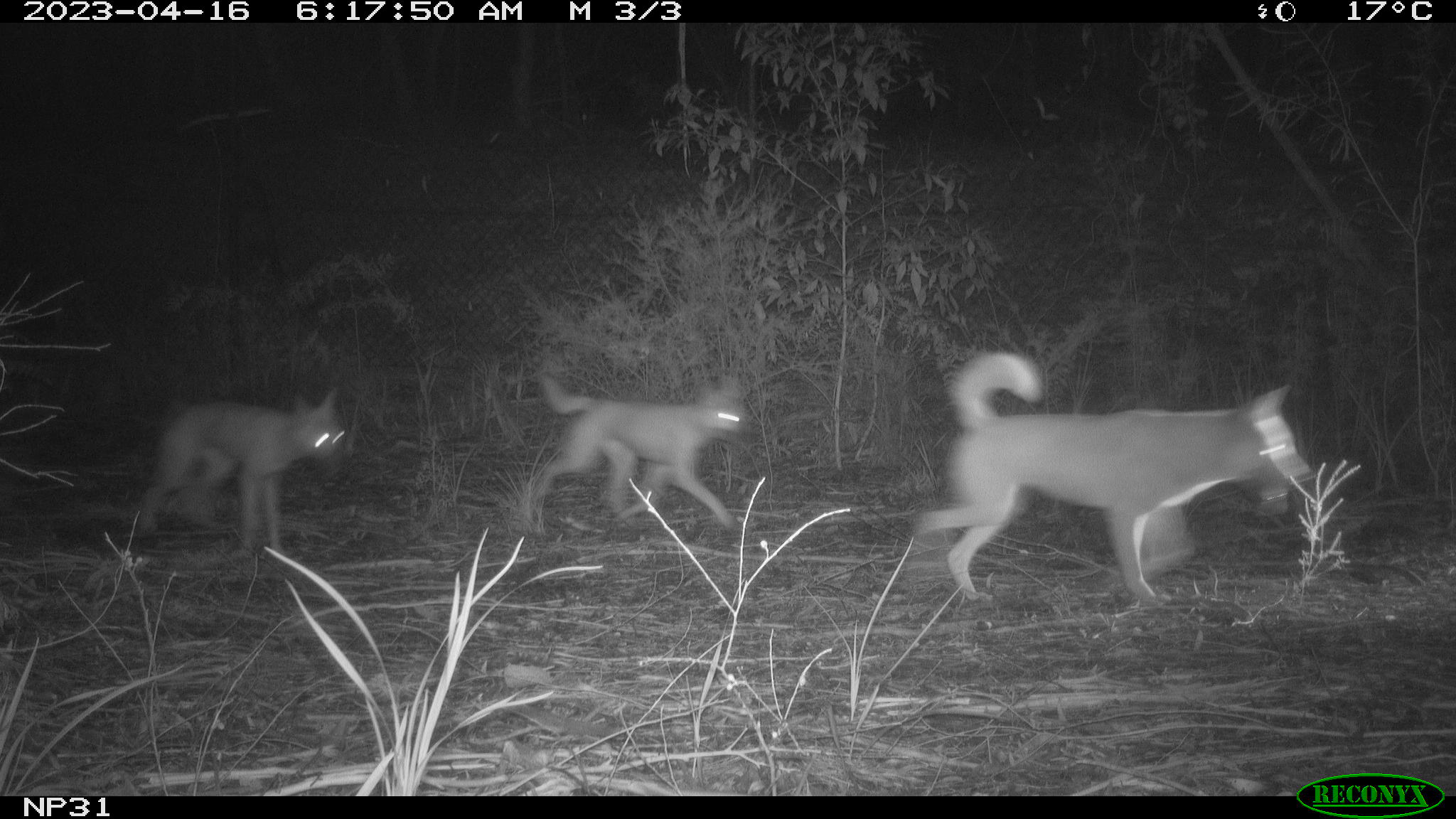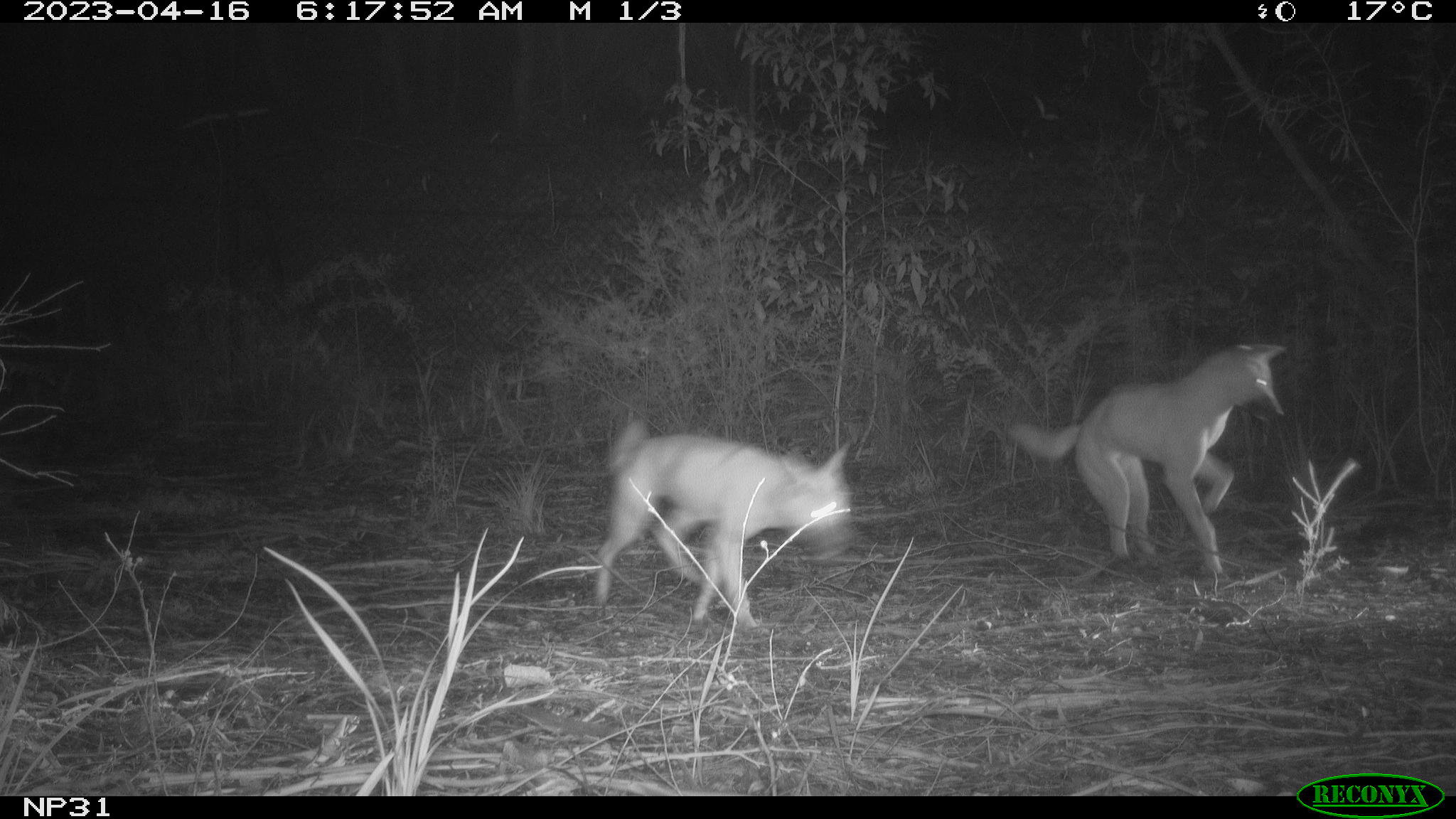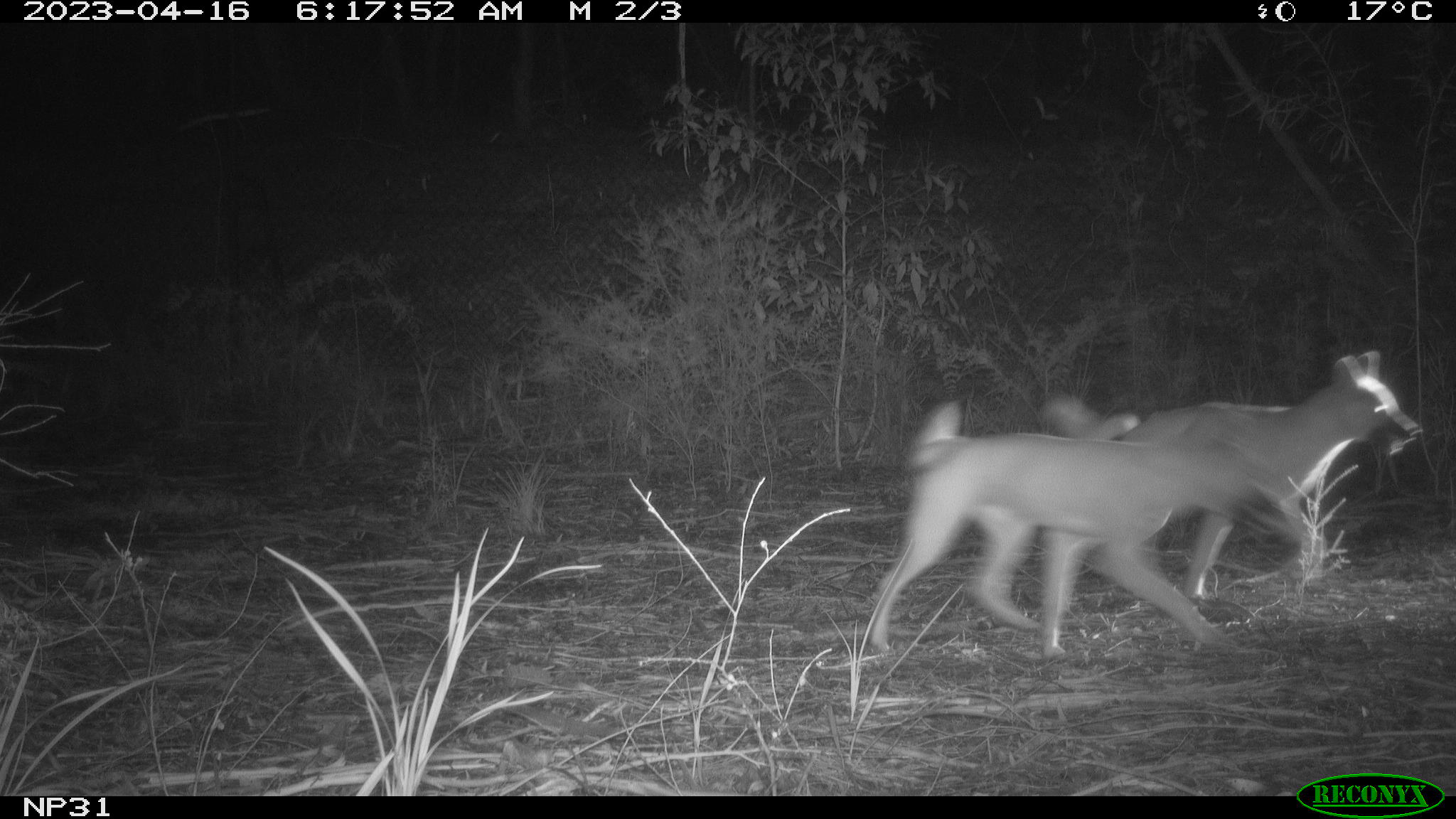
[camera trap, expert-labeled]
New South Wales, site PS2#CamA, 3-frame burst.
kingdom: Animalia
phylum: Chordata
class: Mammalia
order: Carnivora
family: Canidae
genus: Canis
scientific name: Canis familiaris dingo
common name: dingo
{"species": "dingo (Canis familiaris dingo)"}